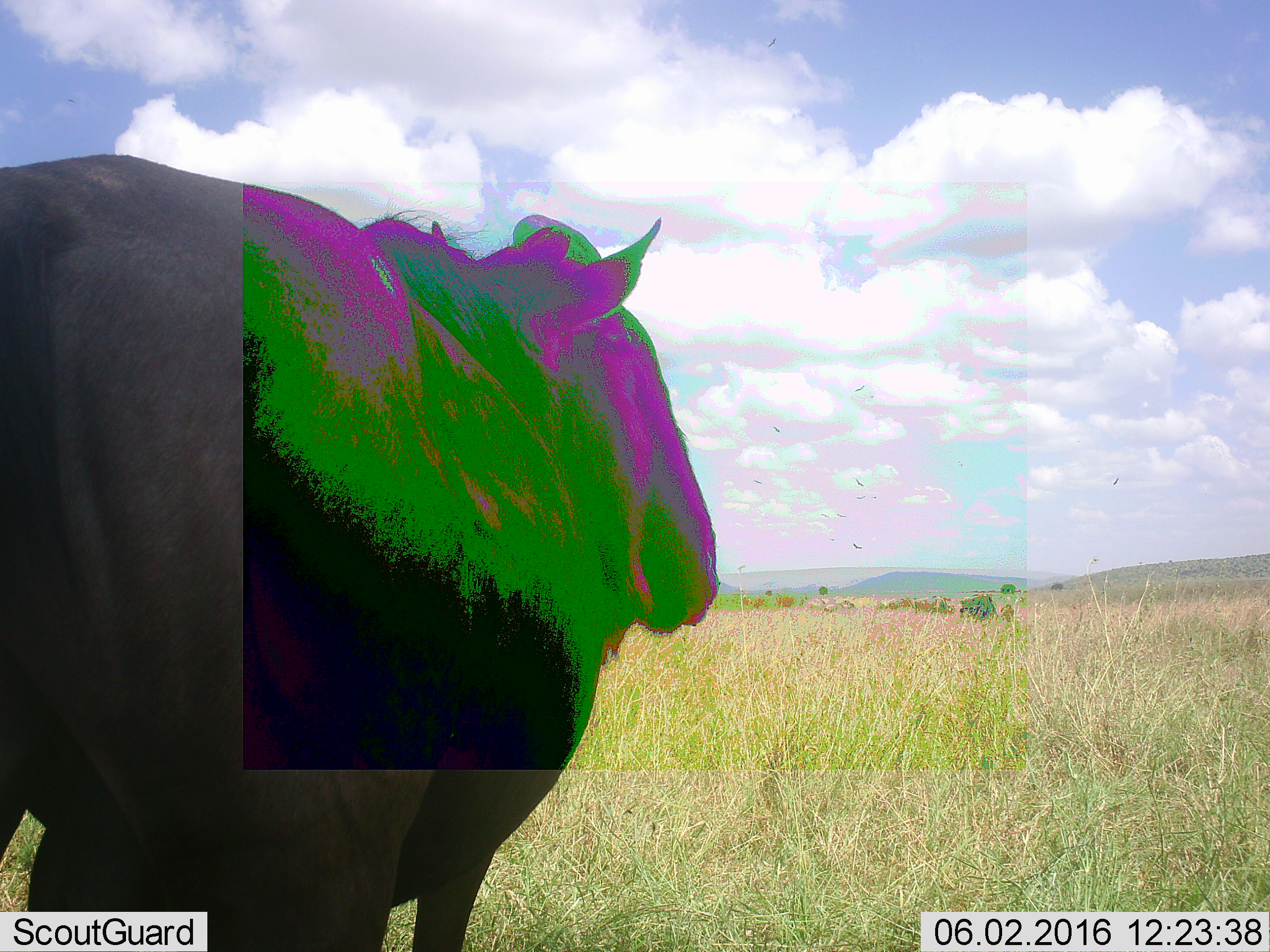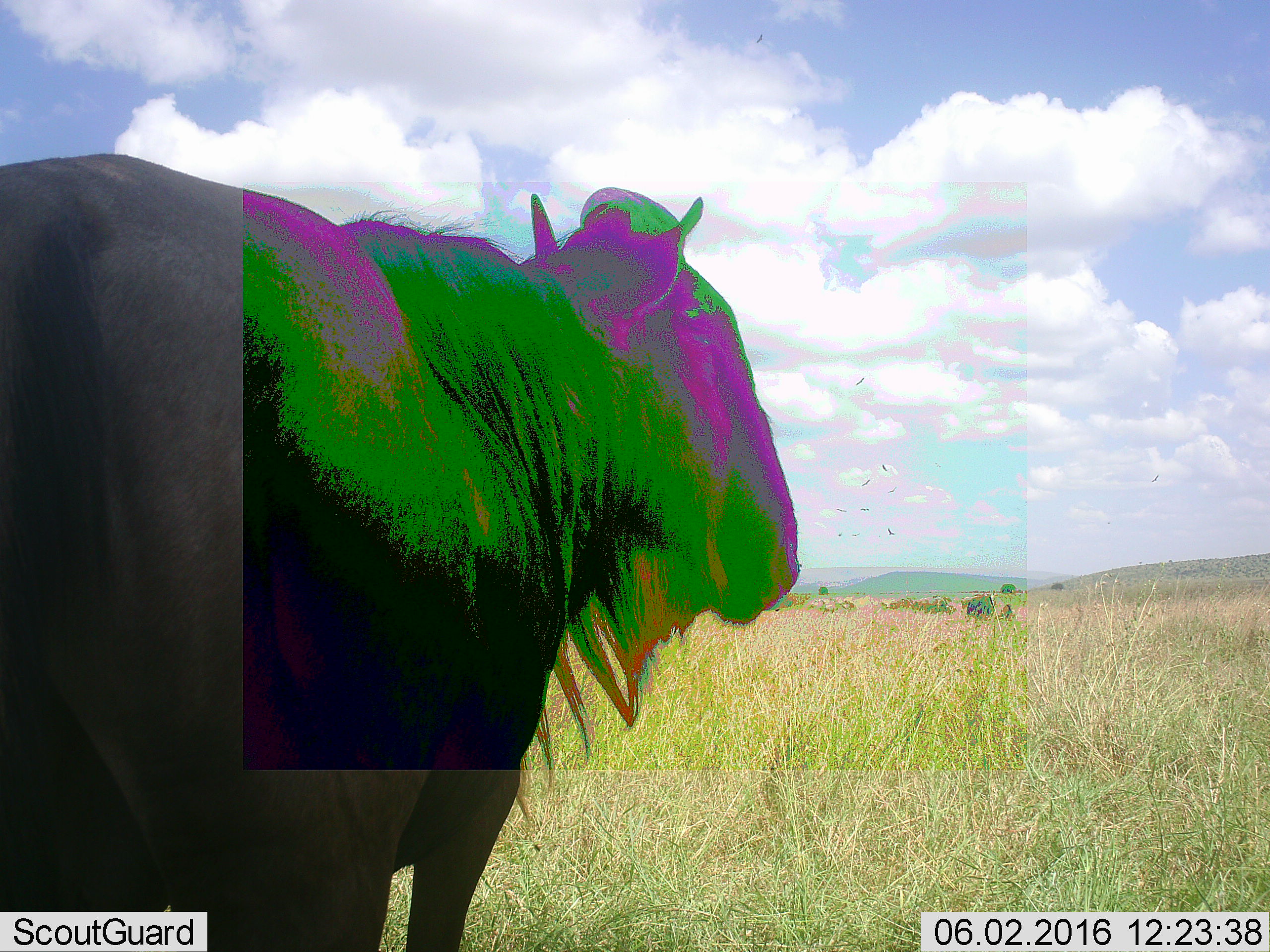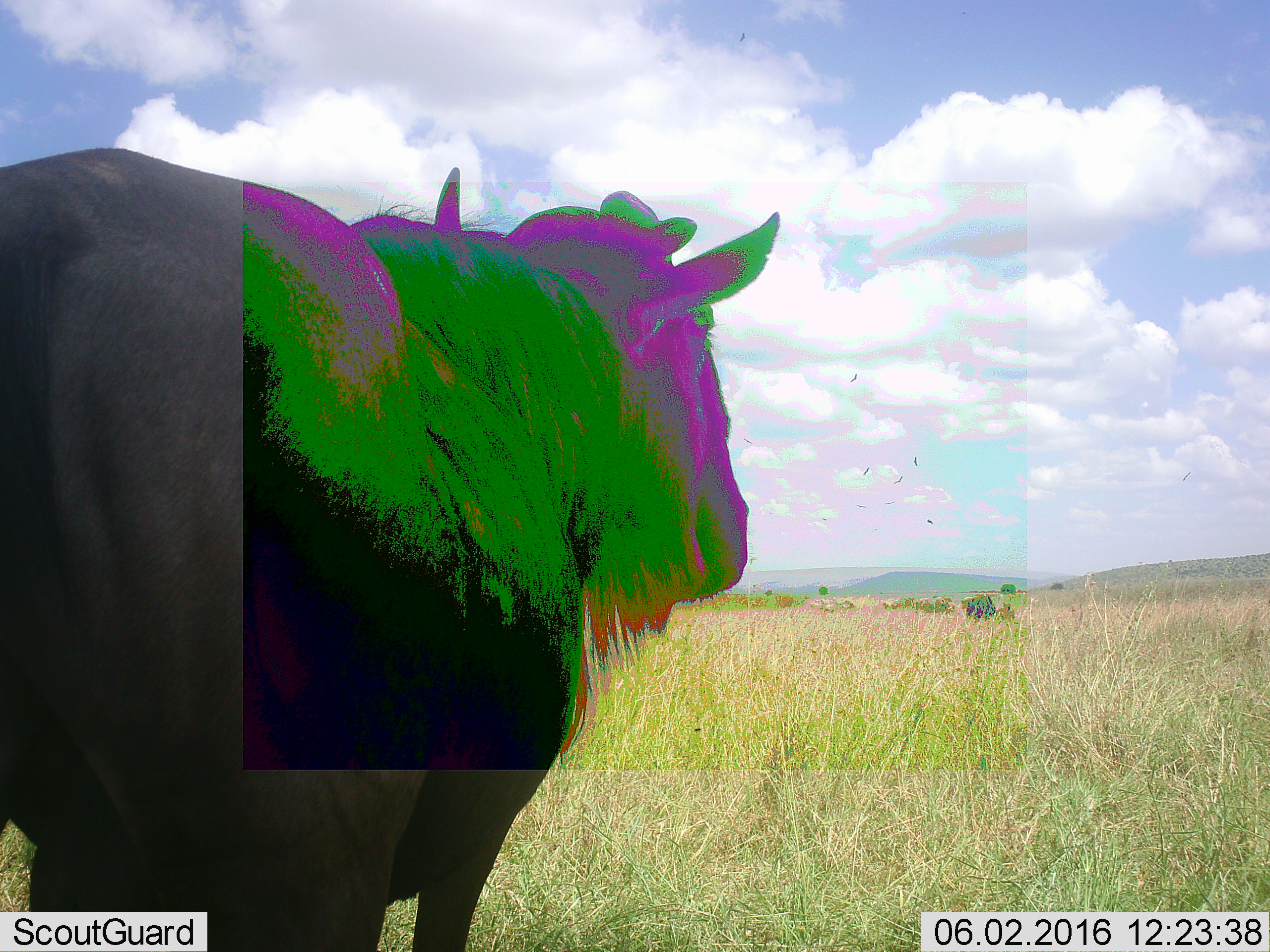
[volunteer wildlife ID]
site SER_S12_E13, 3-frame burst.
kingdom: Animalia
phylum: Chordata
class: Mammalia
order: Artiodactyla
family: Bovidae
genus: Connochaetes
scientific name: Connochaetes taurinus taurinus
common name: blue wildebeest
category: wildebeestblue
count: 1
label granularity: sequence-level